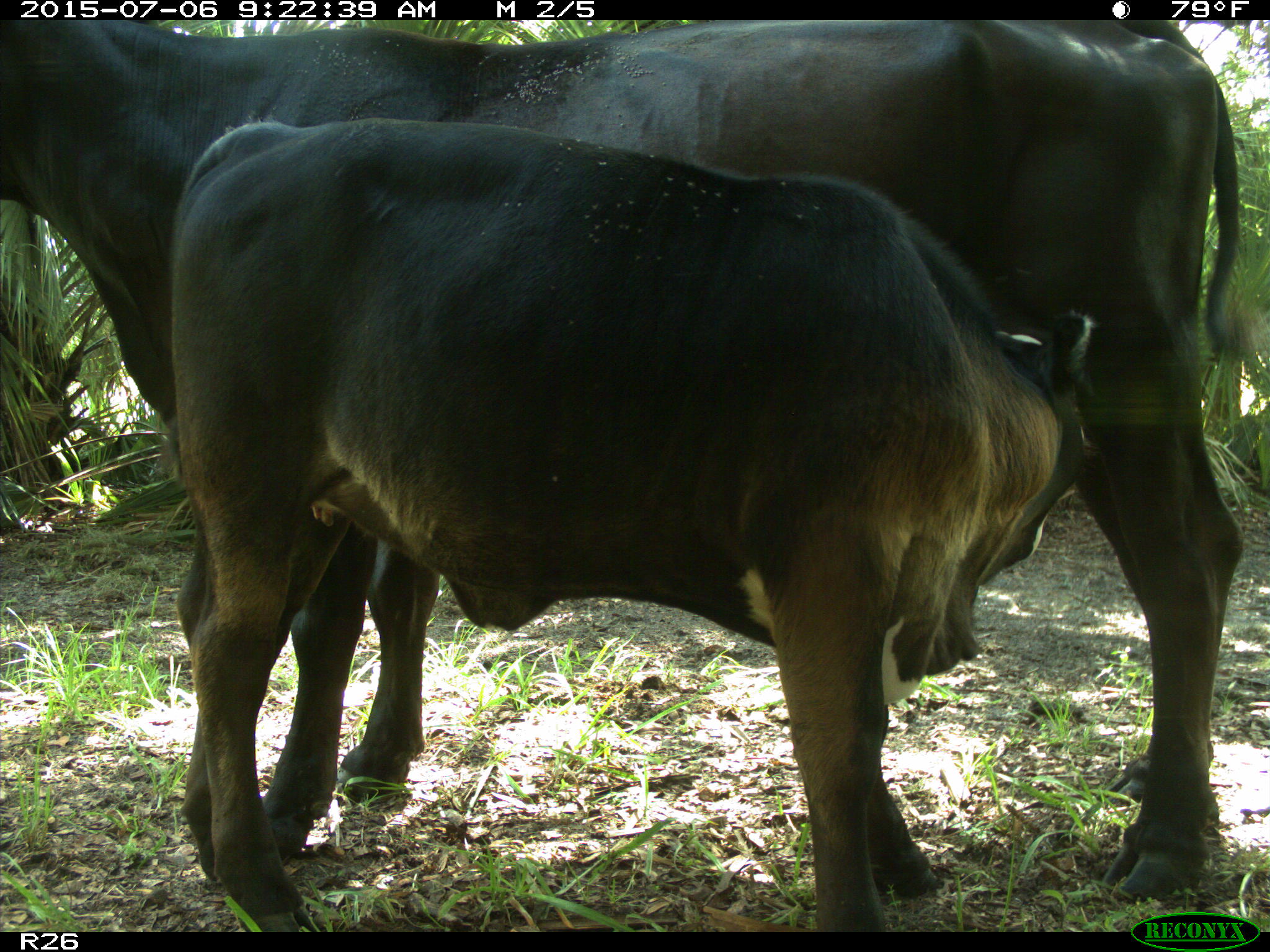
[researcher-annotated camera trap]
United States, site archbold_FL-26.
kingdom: Animalia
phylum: Chordata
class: Mammalia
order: Artiodactyla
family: Bovidae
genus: Bos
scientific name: Bos taurus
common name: domestic cow